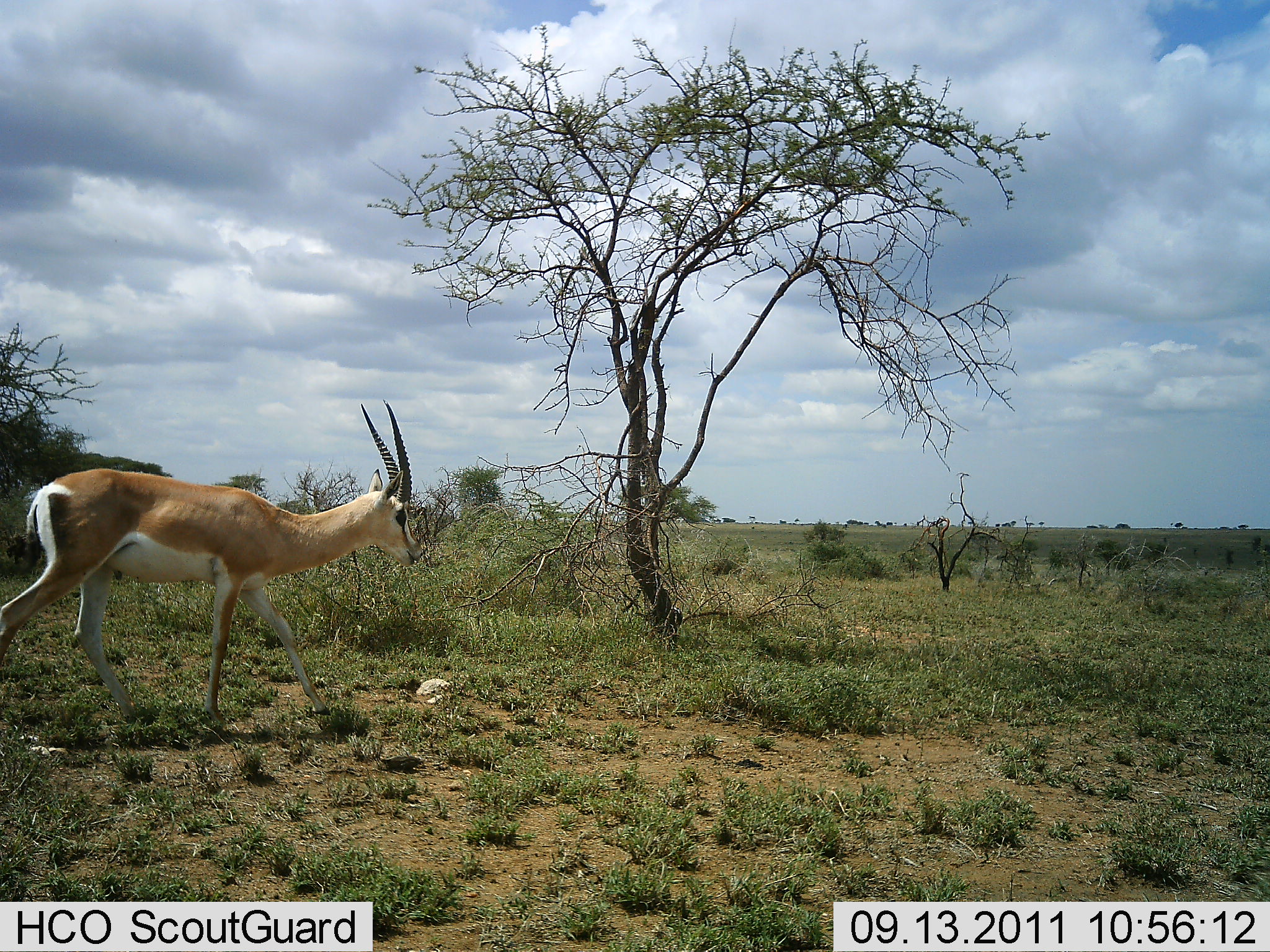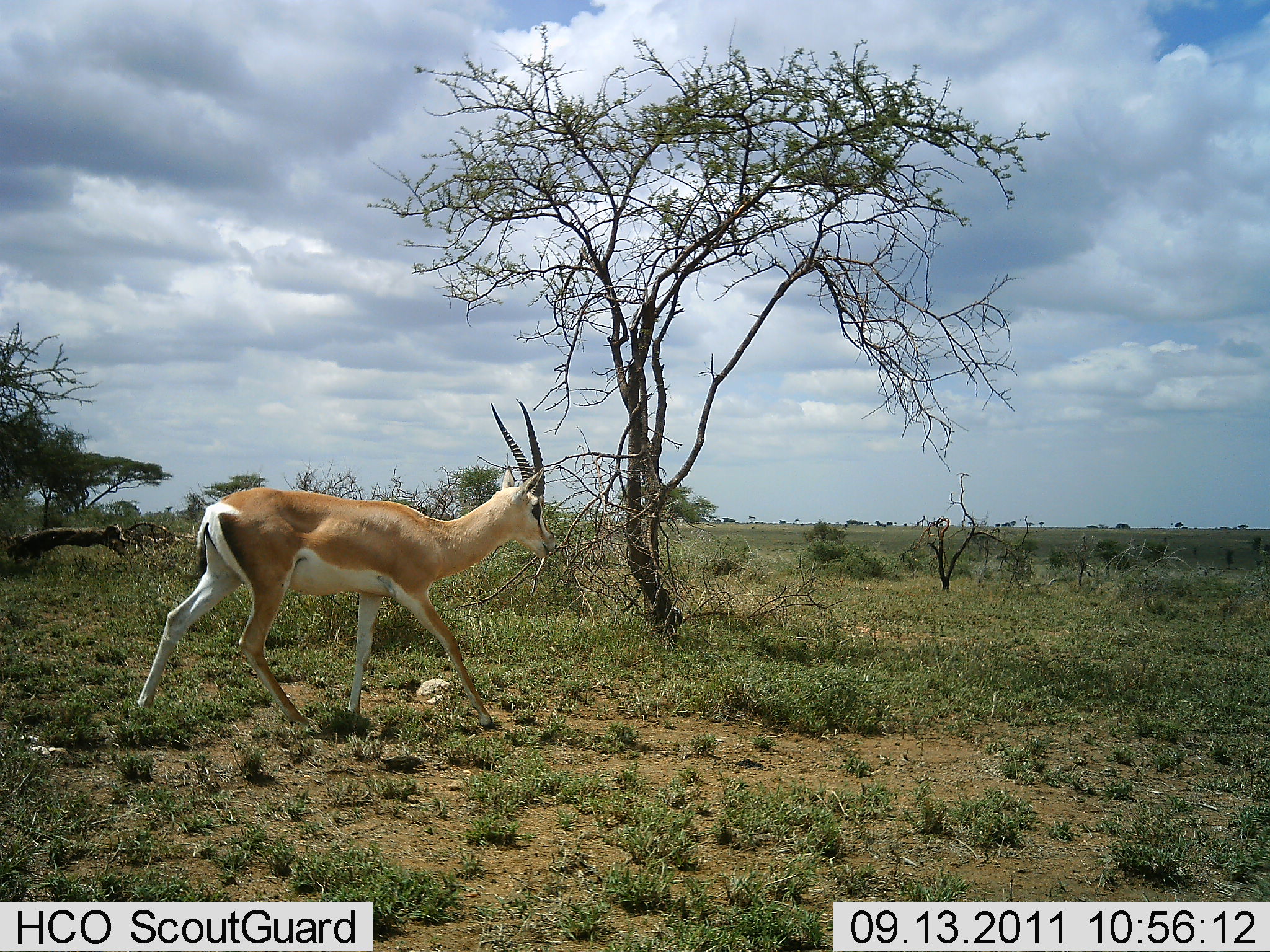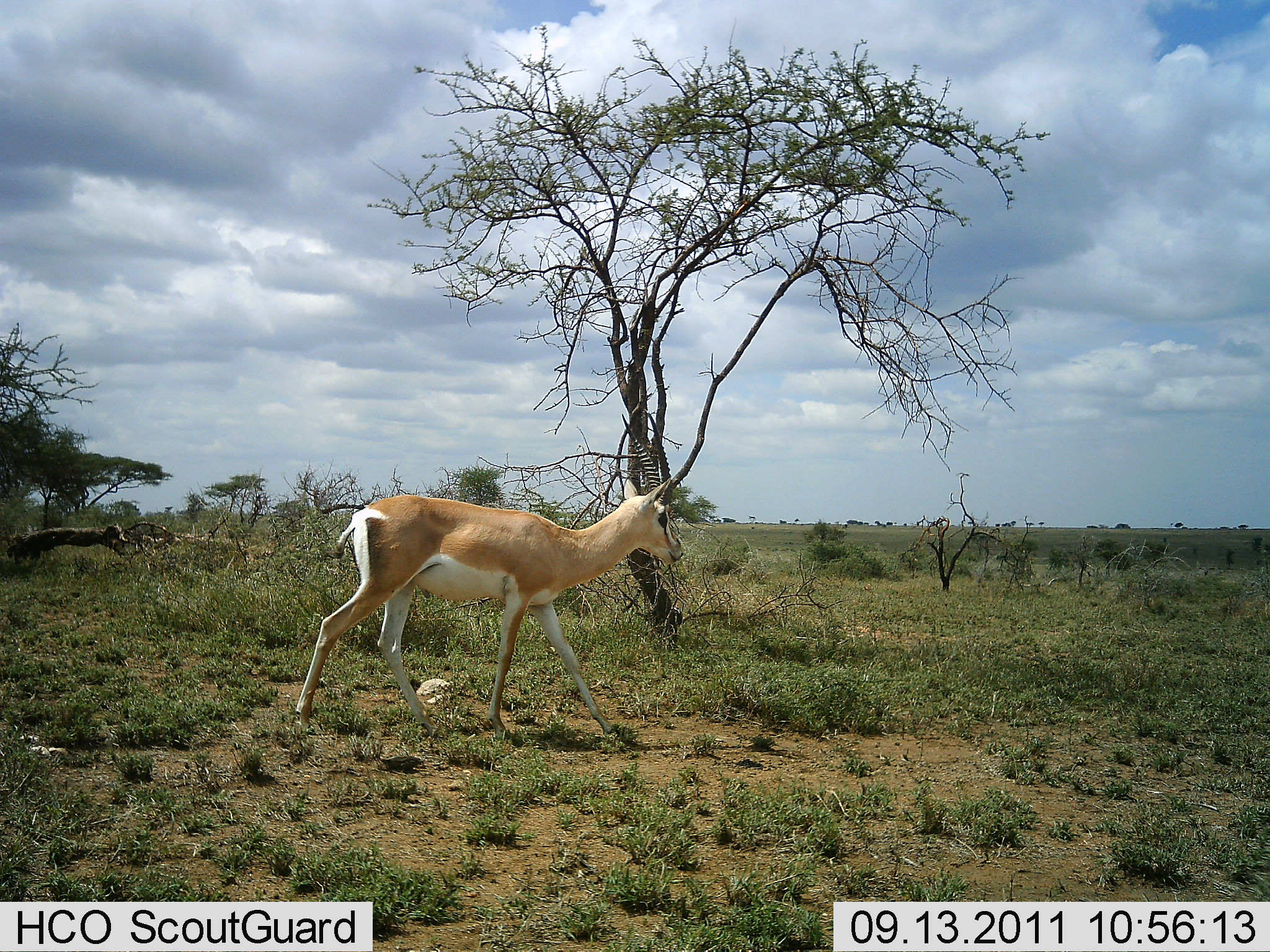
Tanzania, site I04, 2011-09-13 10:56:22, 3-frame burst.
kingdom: Animalia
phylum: Chordata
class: Mammalia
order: Artiodactyla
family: Bovidae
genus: Nanger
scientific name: Nanger granti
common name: grant's gazelle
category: gazellegrants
Gazellegrants (grant's gazelle) (Nanger granti), count 1. Behavior (volunteer vote fractions): standing 9%, resting 0%, moving 100%, interacting 0%. Young present (vote fraction): 0%. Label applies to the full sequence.